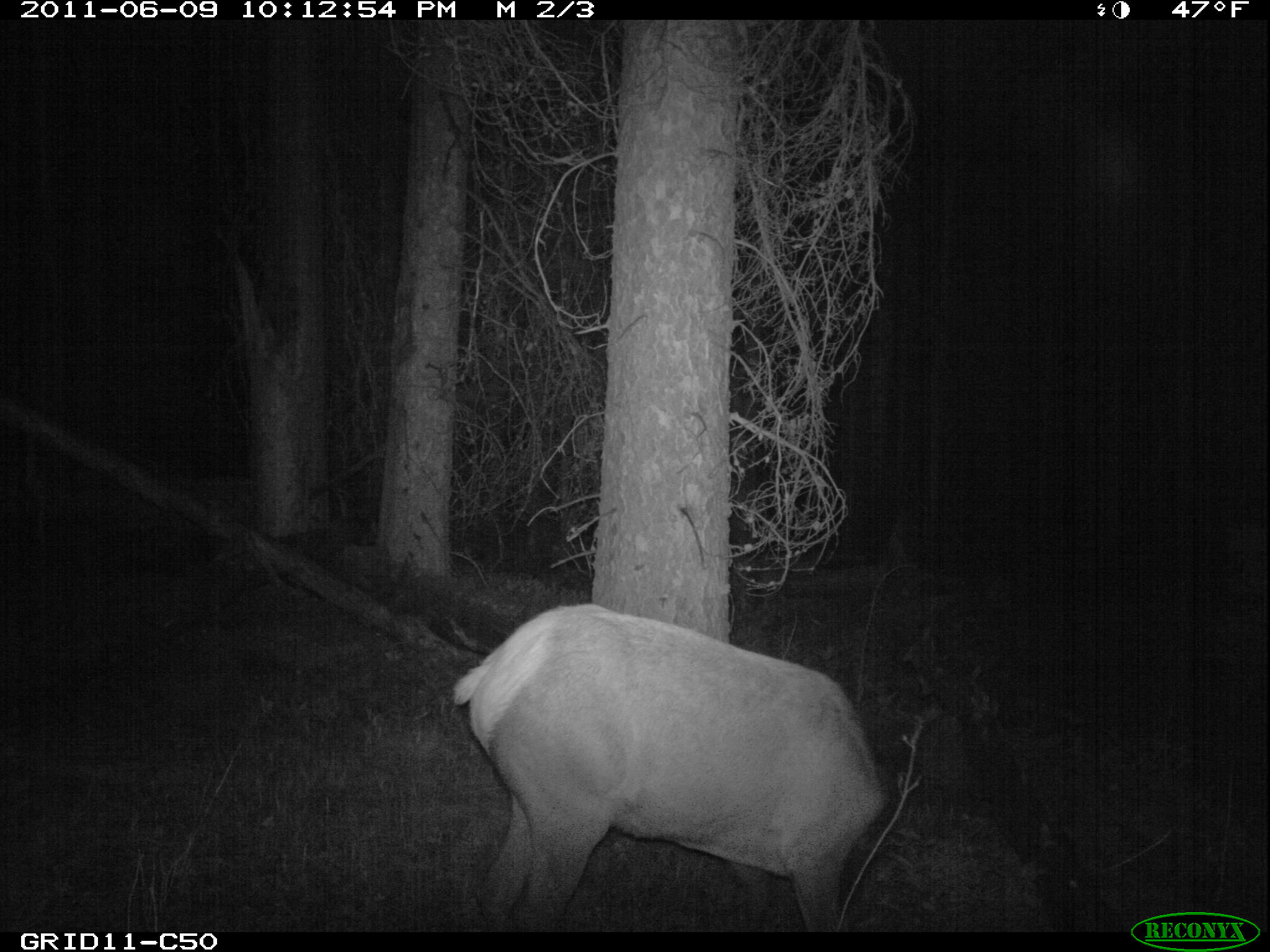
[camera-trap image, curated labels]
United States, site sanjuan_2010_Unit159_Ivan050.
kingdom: Animalia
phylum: Chordata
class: Mammalia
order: Artiodactyla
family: Cervidae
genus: Cervus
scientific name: Cervus elaphus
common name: red deer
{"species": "Cervus elaphus (red deer)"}